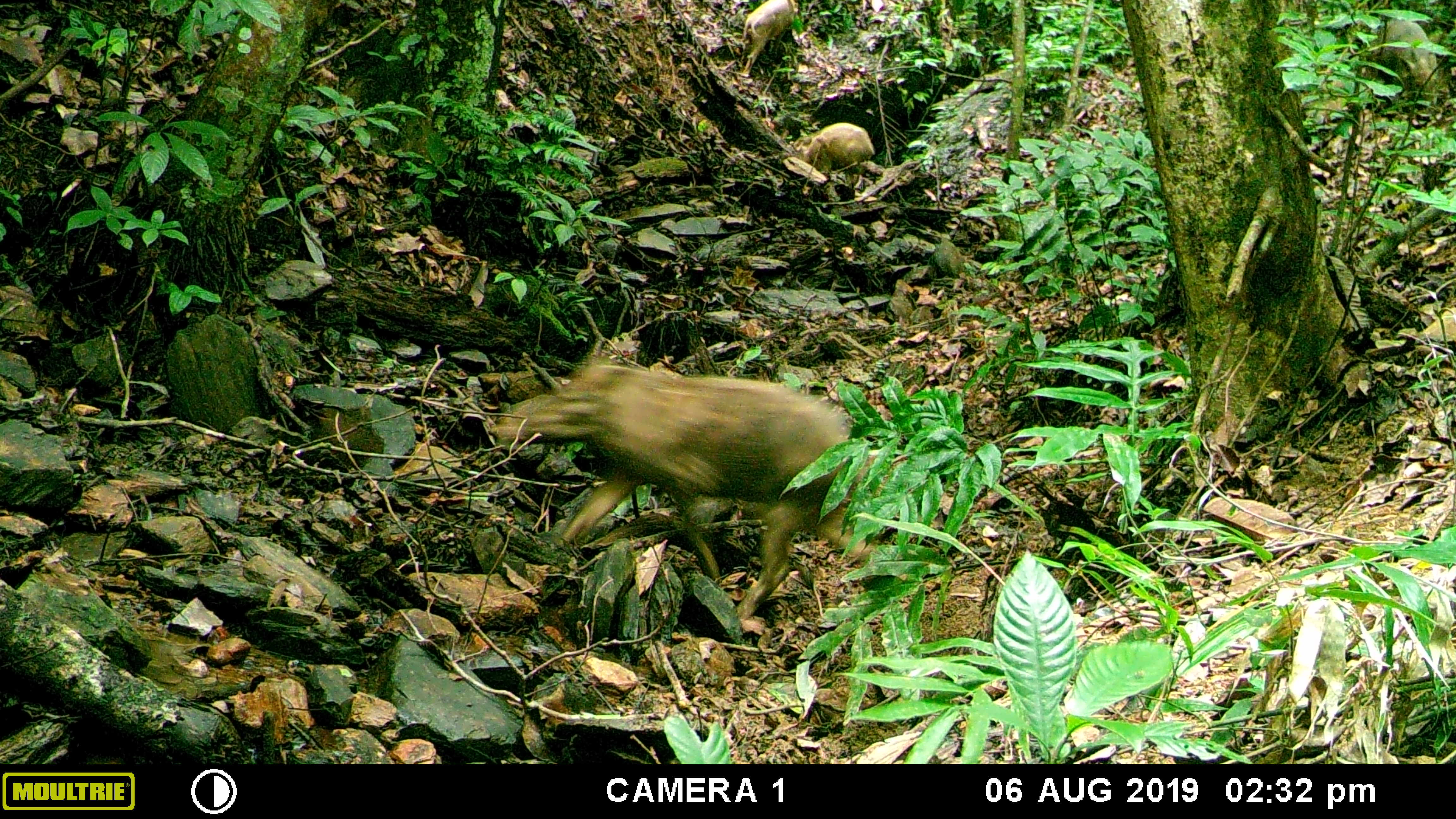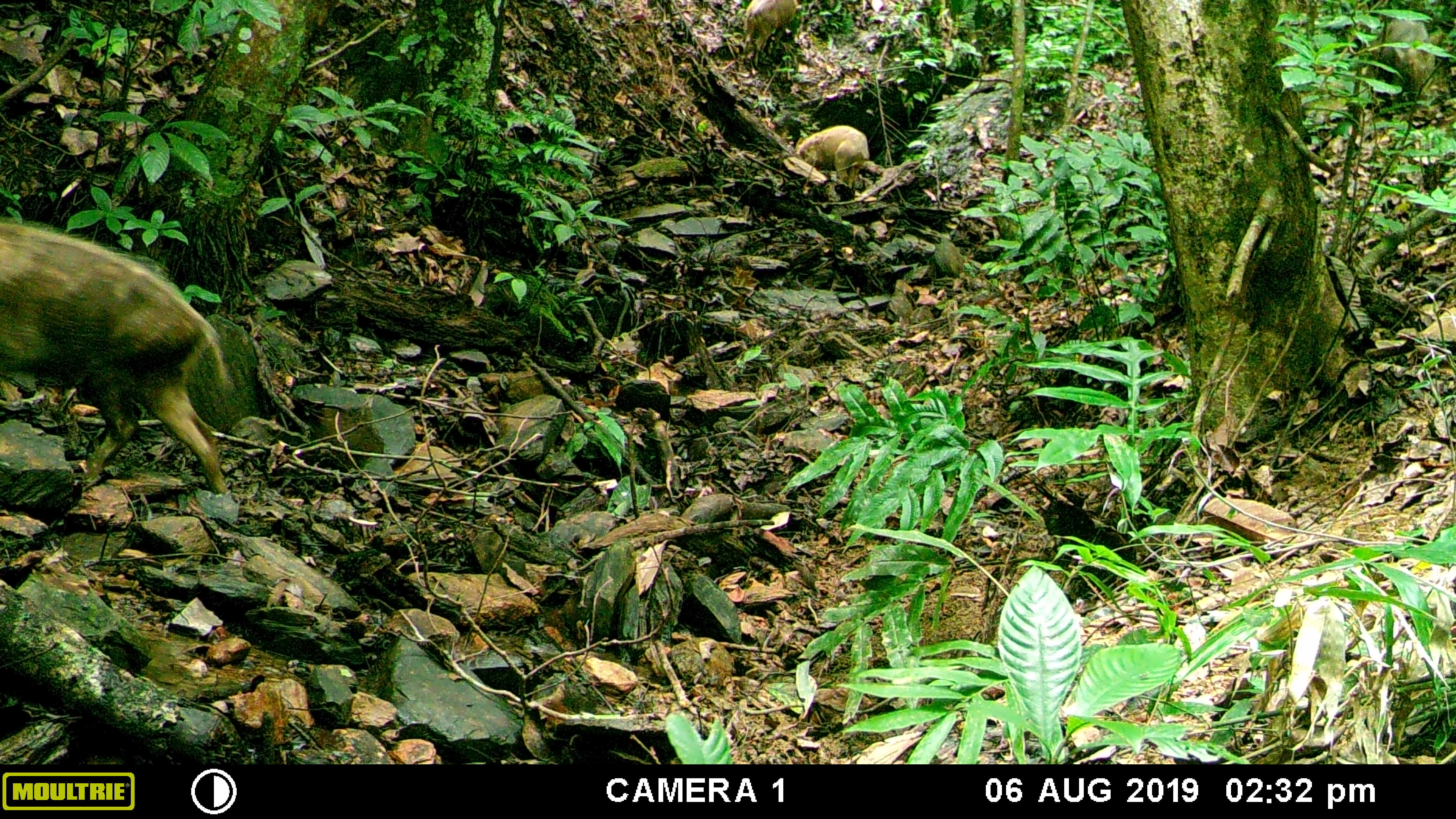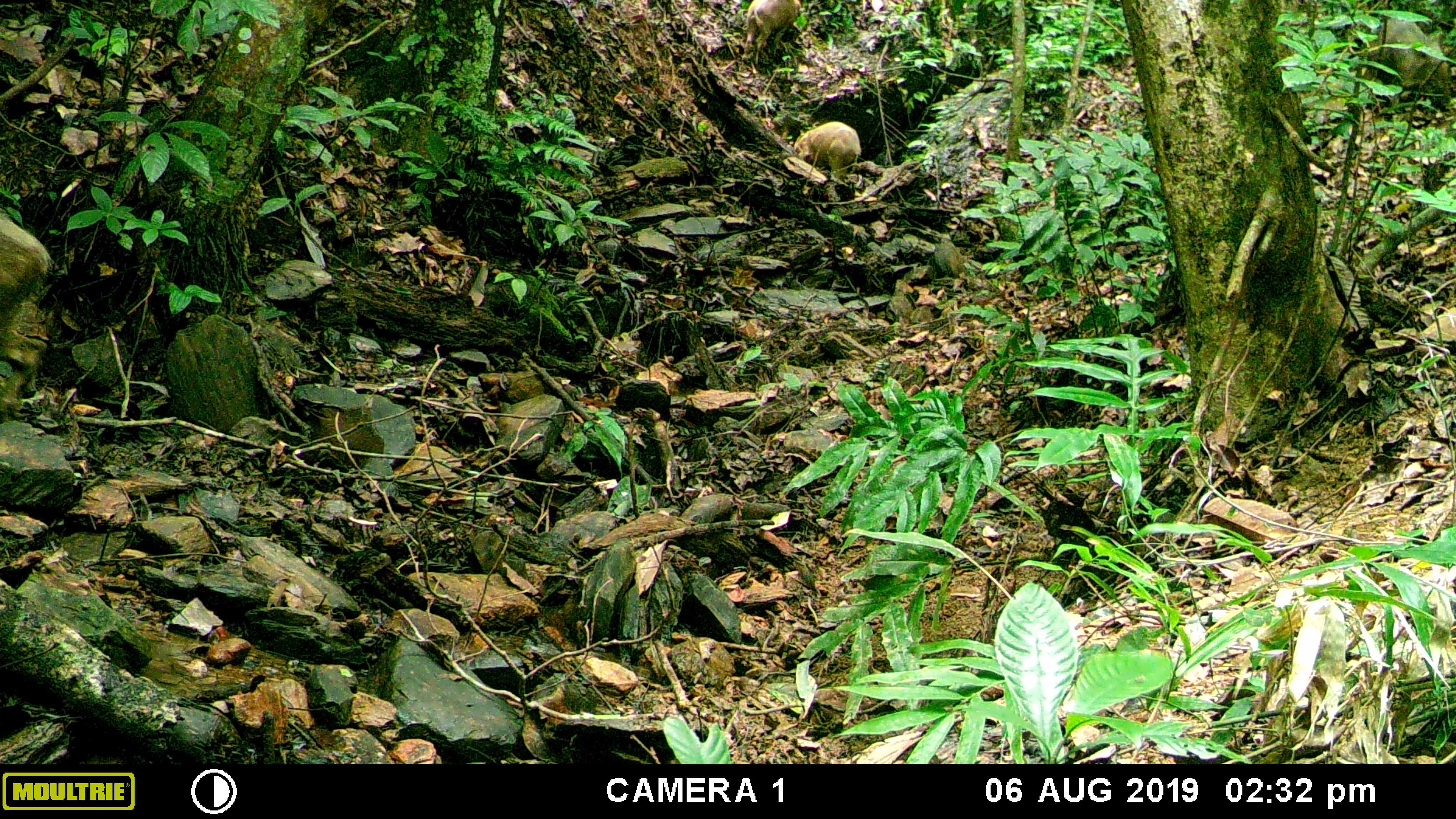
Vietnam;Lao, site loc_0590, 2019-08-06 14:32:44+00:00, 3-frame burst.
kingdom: Animalia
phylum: Chordata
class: Mammalia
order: Artiodactyla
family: Suidae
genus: Sus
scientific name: Sus scrofa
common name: eurasian wild pig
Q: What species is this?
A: Eurasian wild pig (Sus scrofa).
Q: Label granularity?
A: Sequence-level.